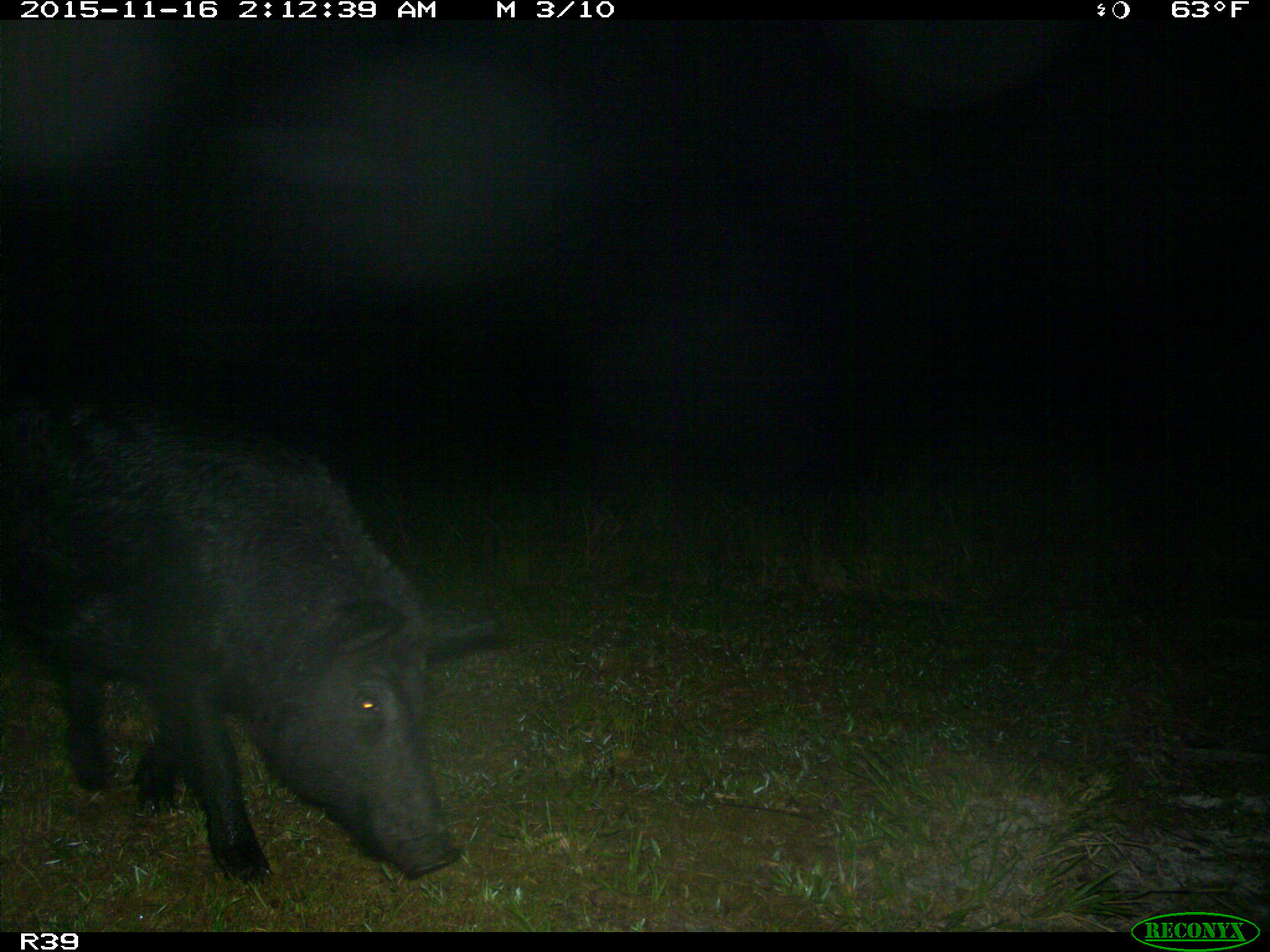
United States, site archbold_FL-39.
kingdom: Animalia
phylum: Chordata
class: Mammalia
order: Artiodactyla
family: Suidae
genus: Sus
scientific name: Sus scrofa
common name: wild boar